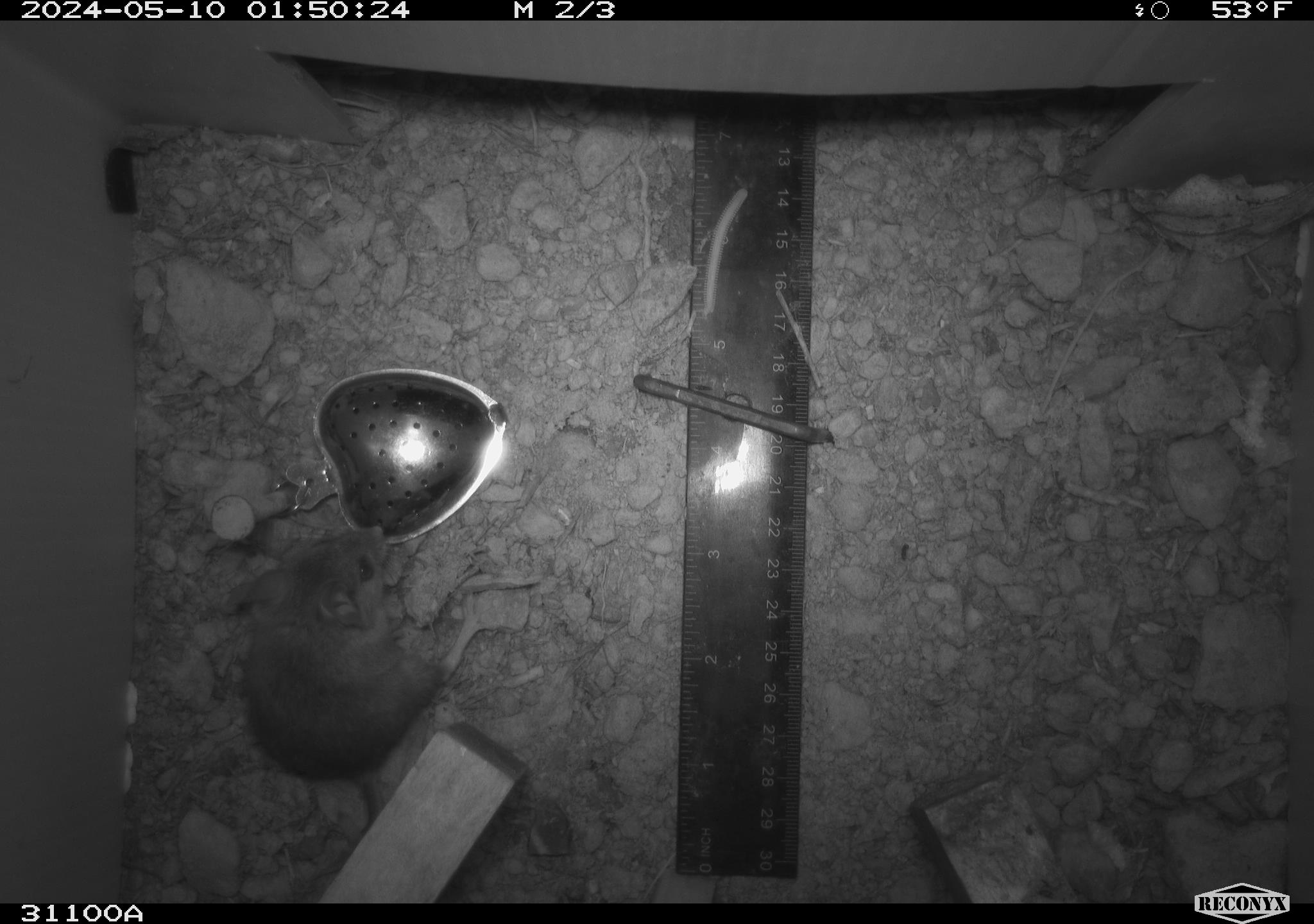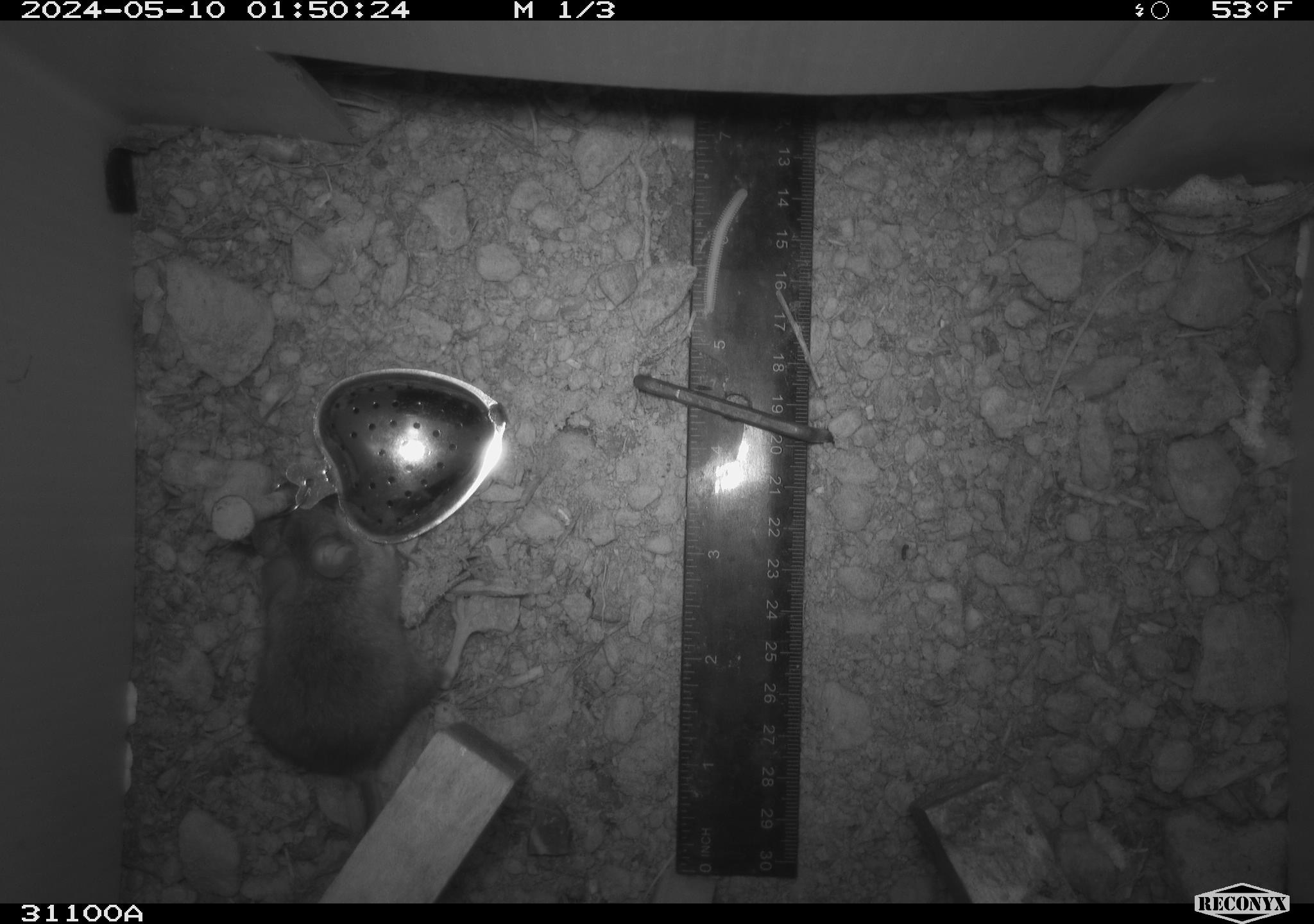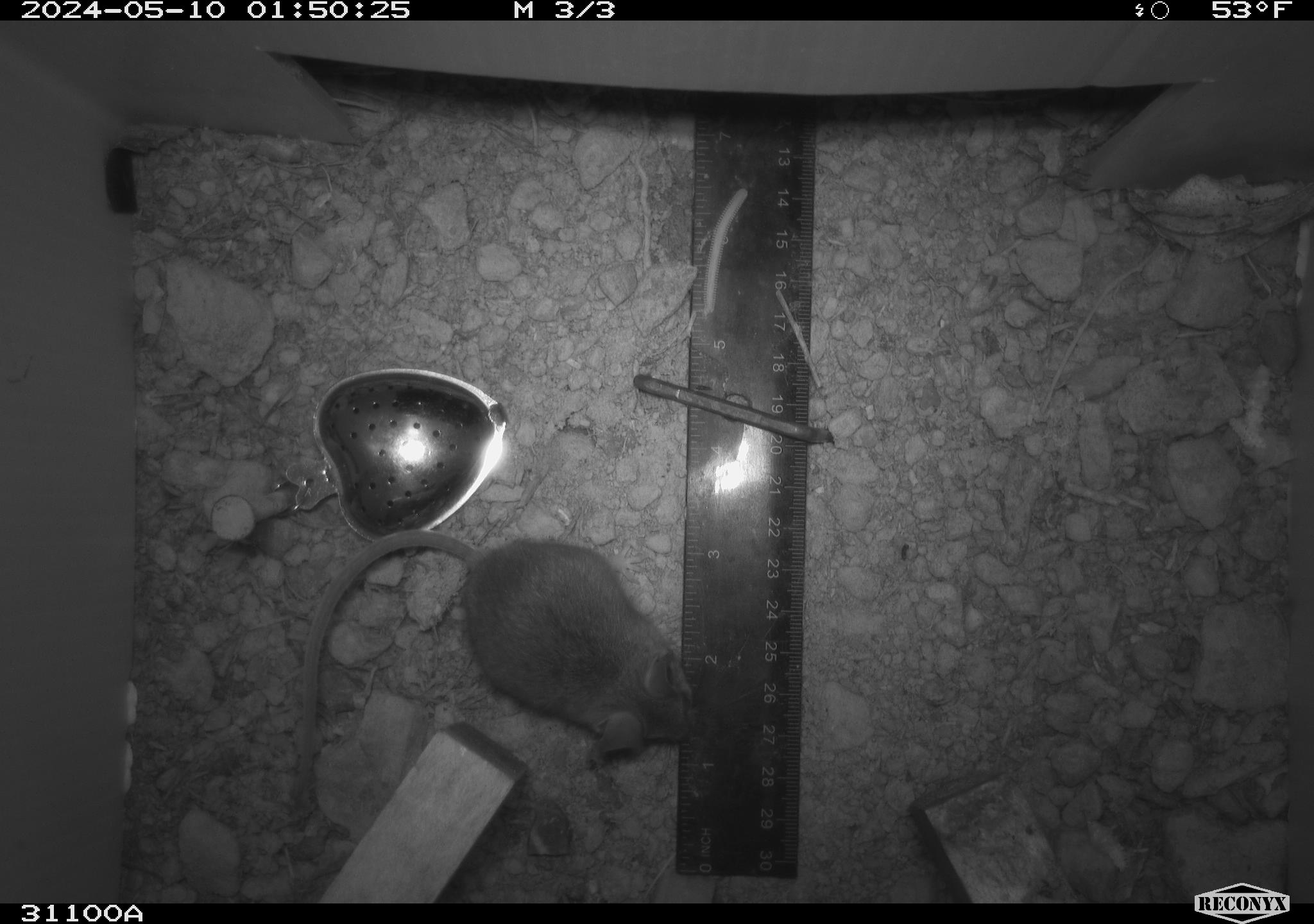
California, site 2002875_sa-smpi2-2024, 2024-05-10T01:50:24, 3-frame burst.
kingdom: Animalia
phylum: Chordata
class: Mammalia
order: Rodentia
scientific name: Rodentia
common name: mouse species